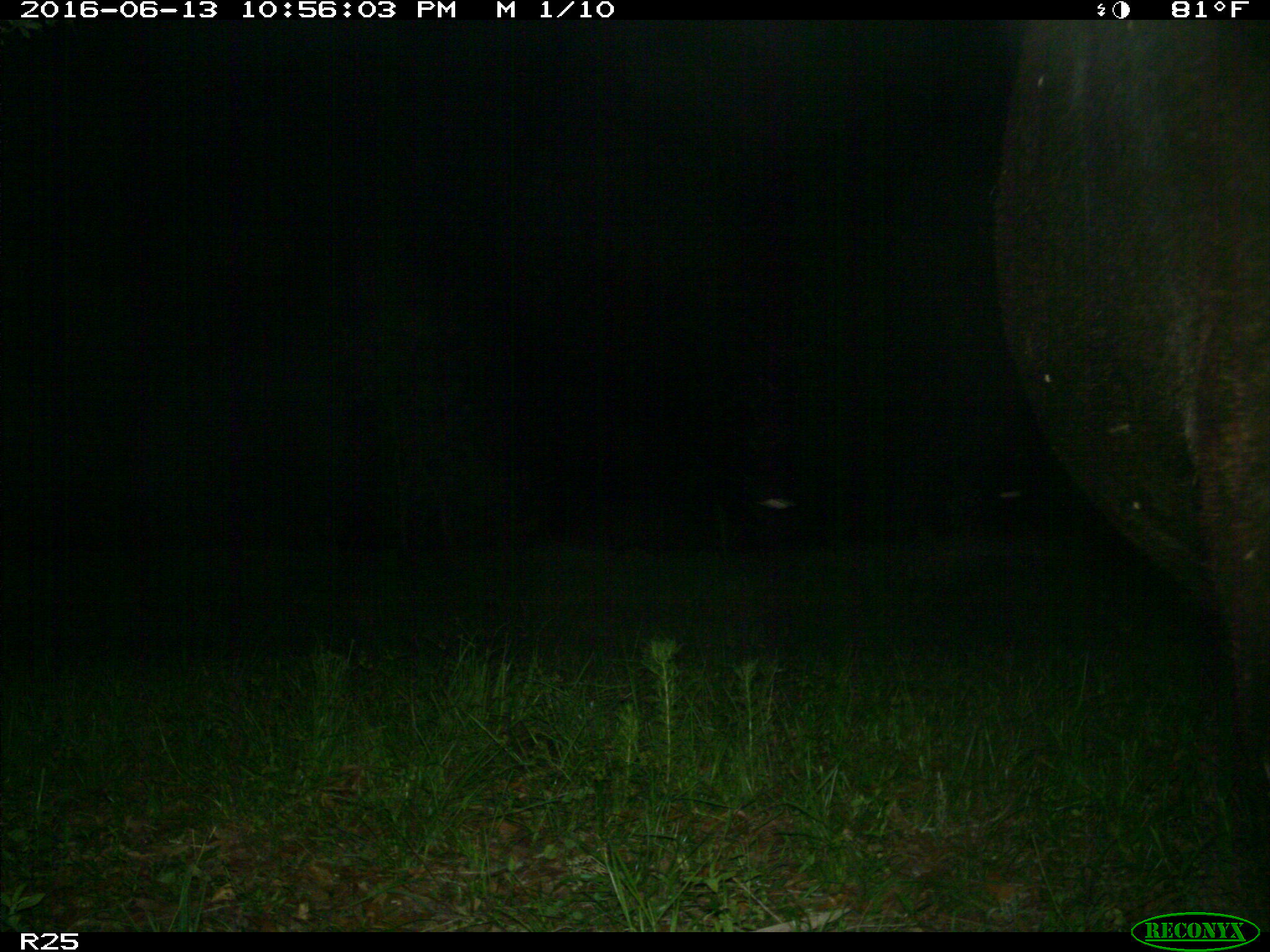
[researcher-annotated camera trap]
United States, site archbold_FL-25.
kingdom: Animalia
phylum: Chordata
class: Mammalia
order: Artiodactyla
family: Bovidae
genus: Bos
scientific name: Bos taurus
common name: domestic cow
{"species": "Bos taurus (domestic cow)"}